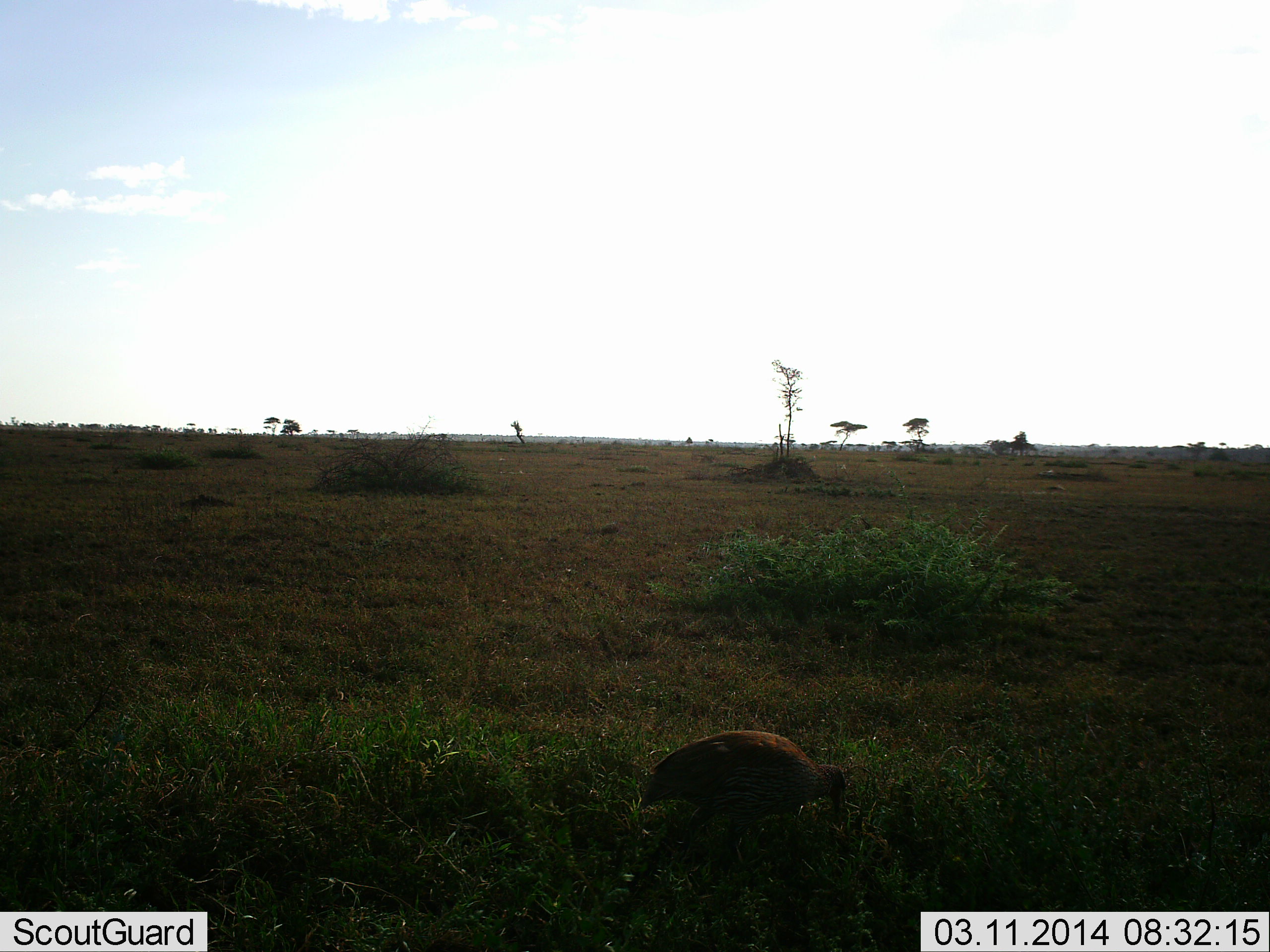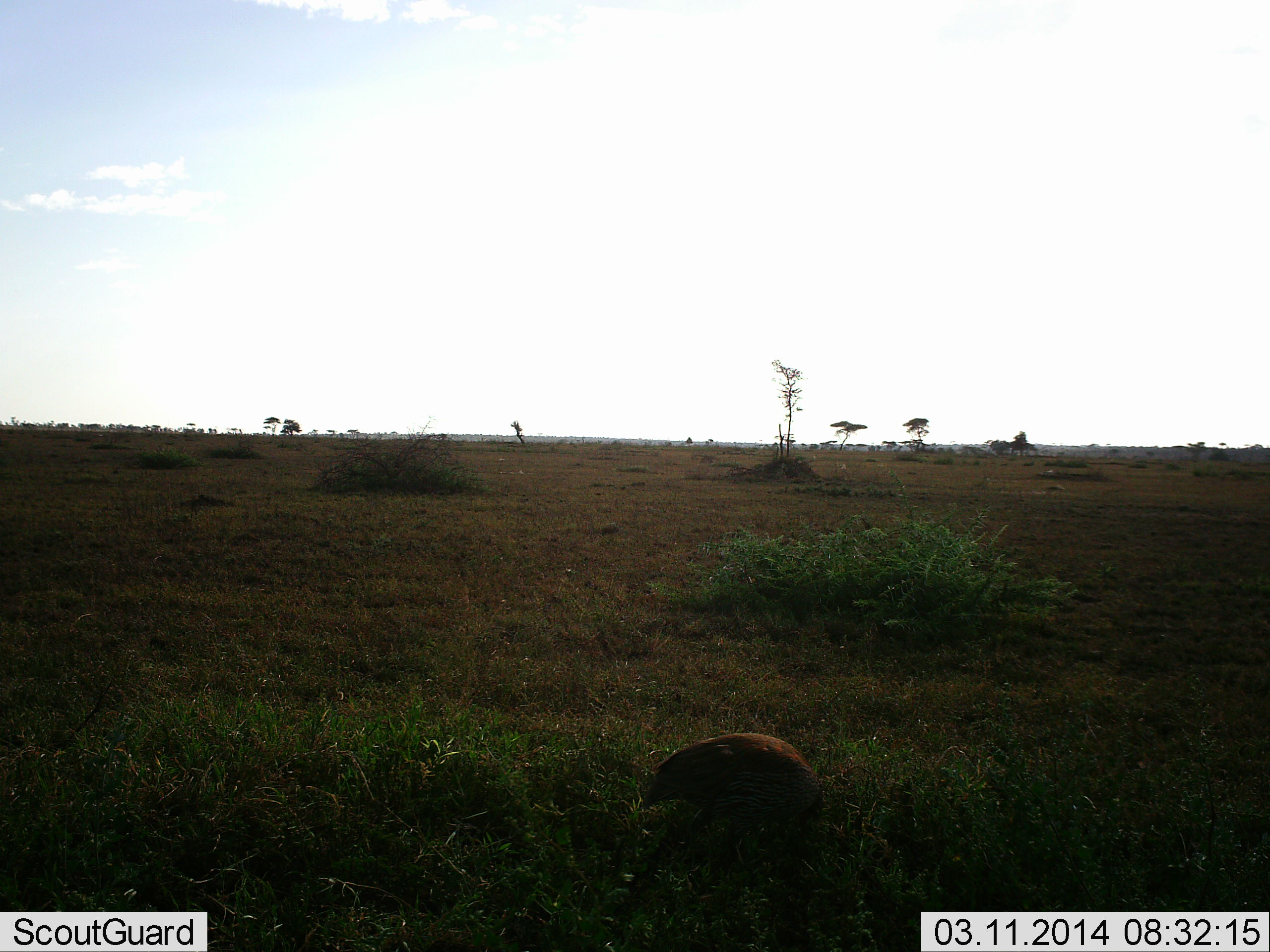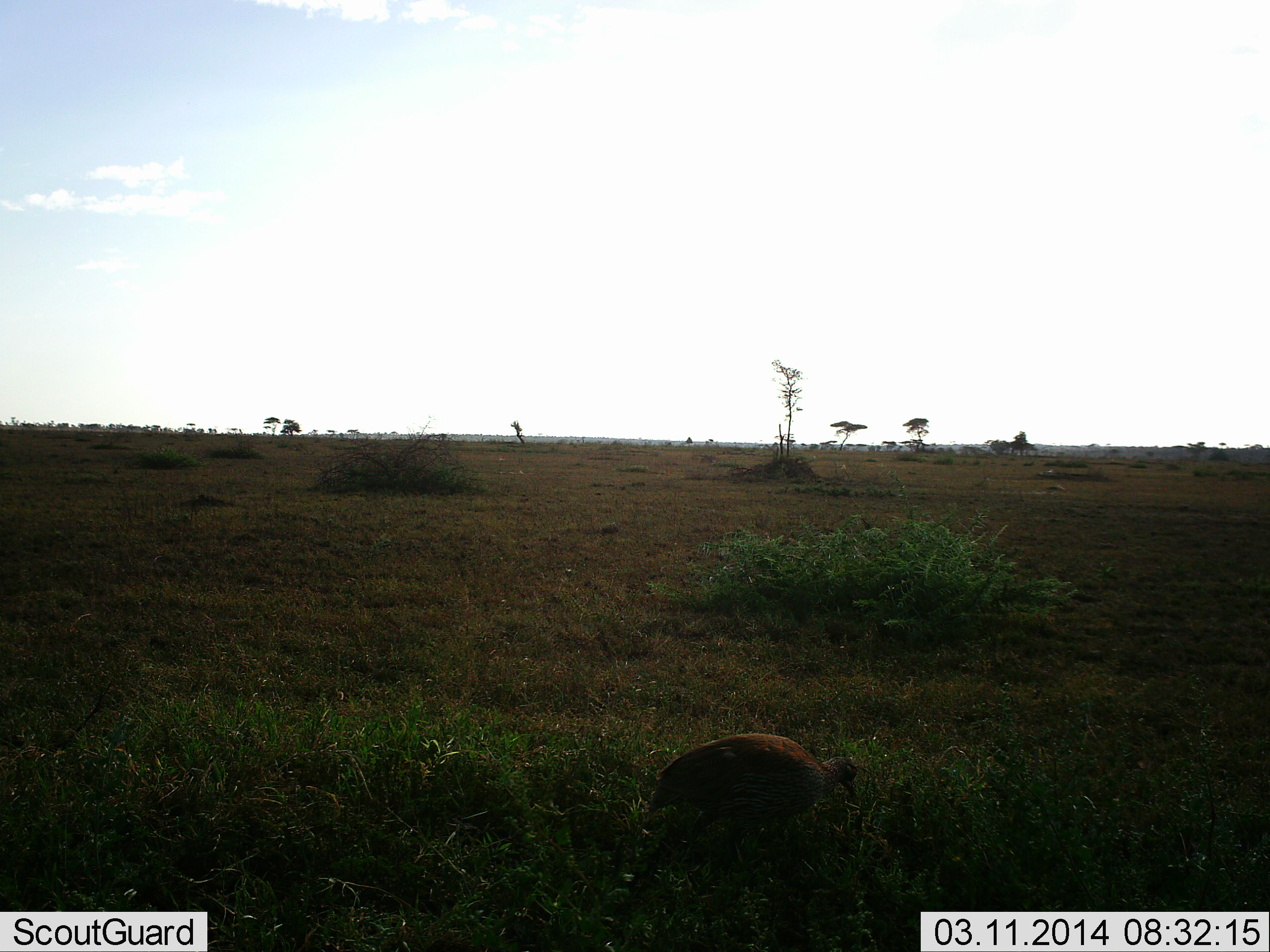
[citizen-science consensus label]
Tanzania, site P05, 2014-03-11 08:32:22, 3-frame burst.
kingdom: Animalia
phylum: Chordata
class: Aves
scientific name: Aves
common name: bird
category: otherbird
Otherbird (bird) (Aves), count 1. Behavior (volunteer vote fractions): standing 20%, resting 0%, moving 0%, interacting 0%. Young present (vote fraction): 0%. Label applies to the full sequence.